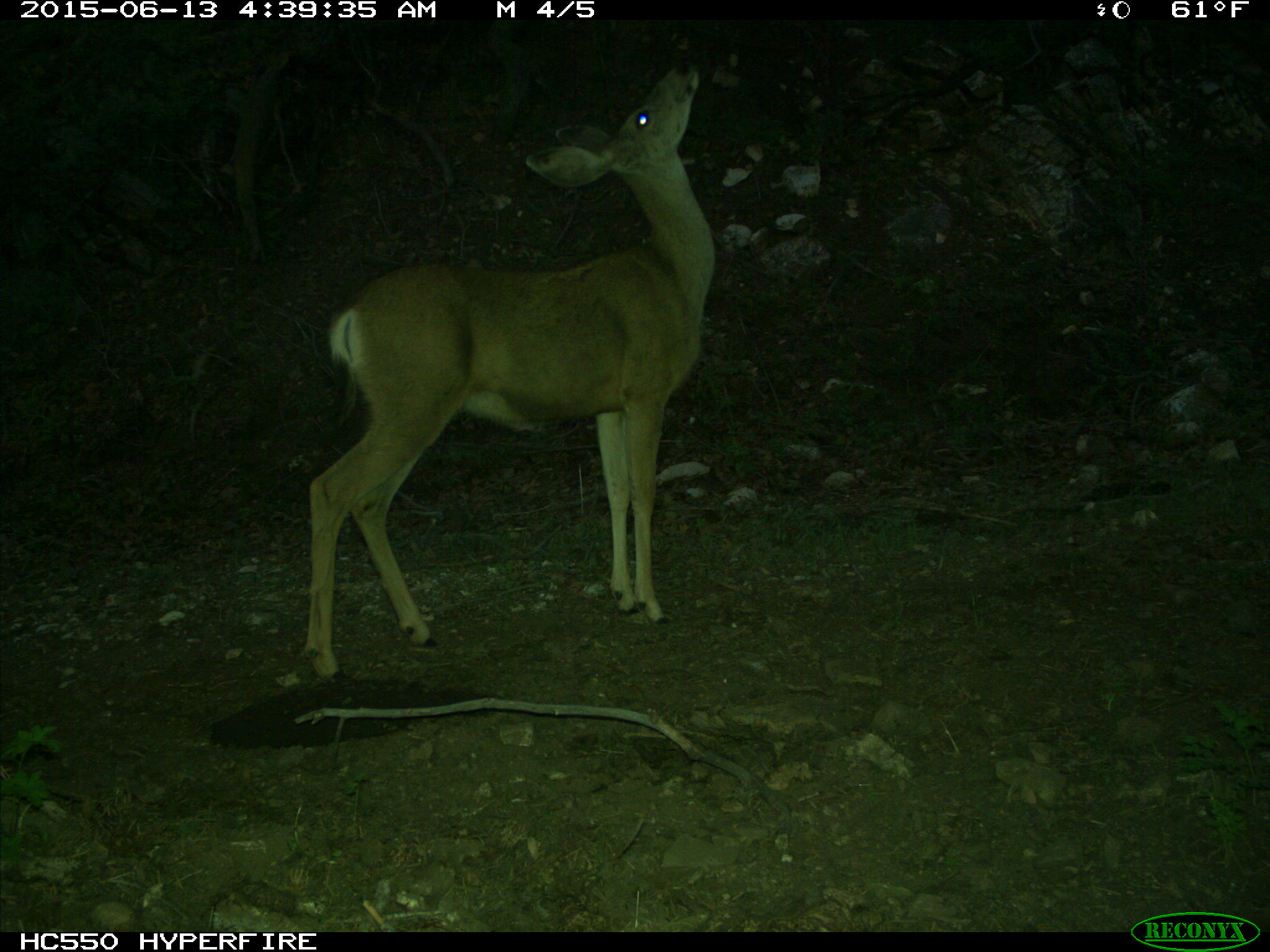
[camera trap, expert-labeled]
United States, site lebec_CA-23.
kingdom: Animalia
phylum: Chordata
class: Mammalia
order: Artiodactyla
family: Cervidae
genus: Odocoileus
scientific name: Odocoileus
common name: deer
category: unidentified deer